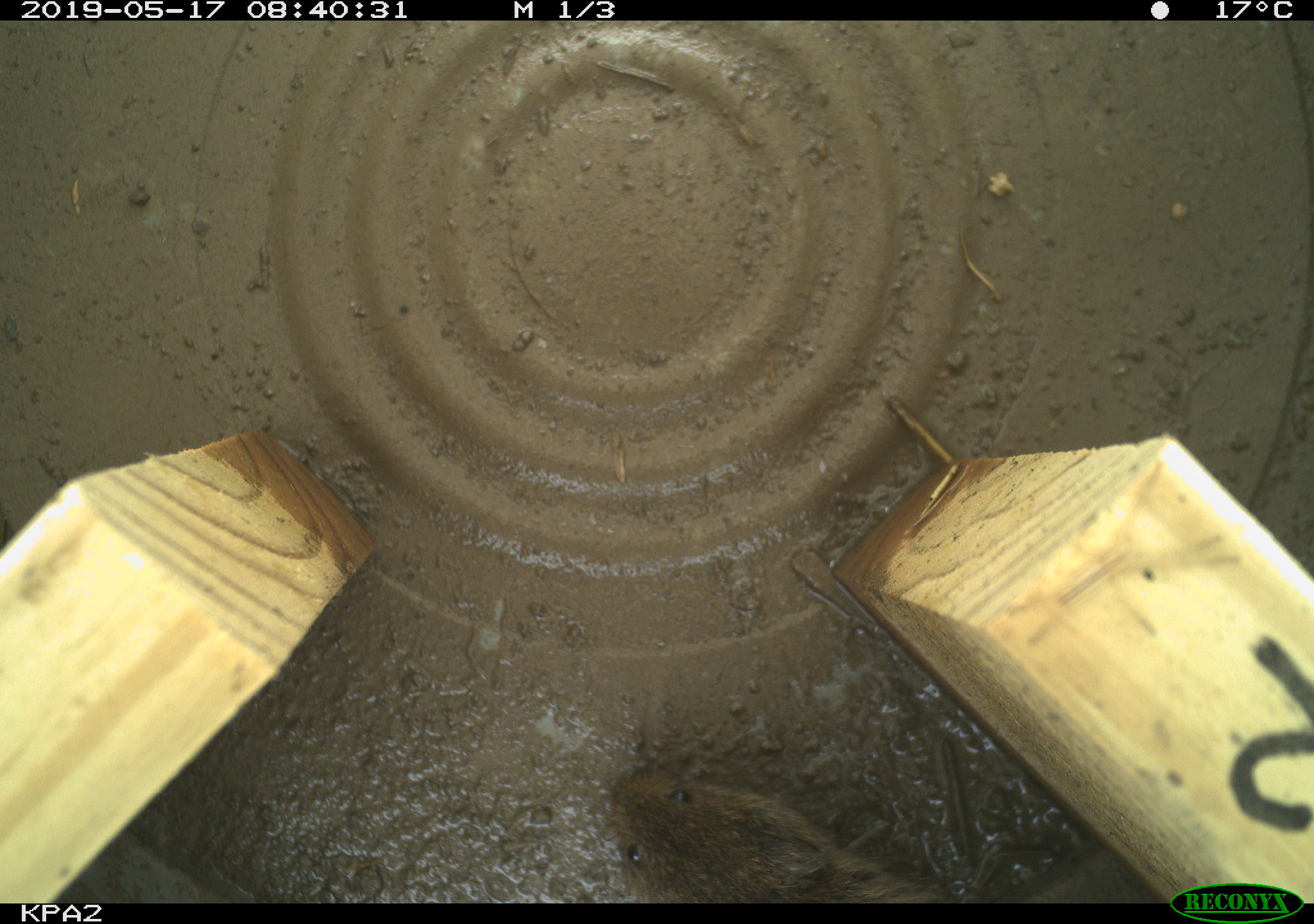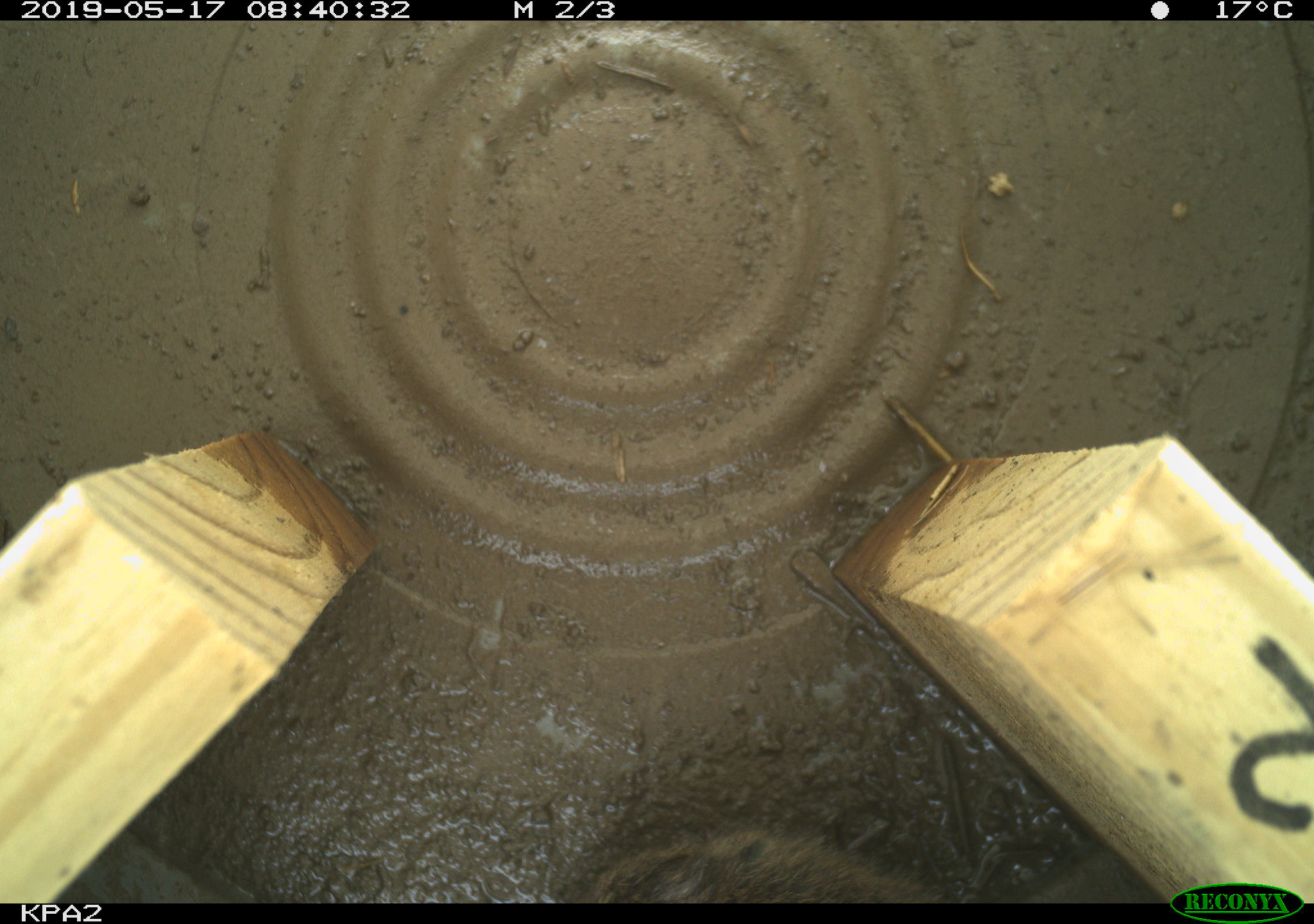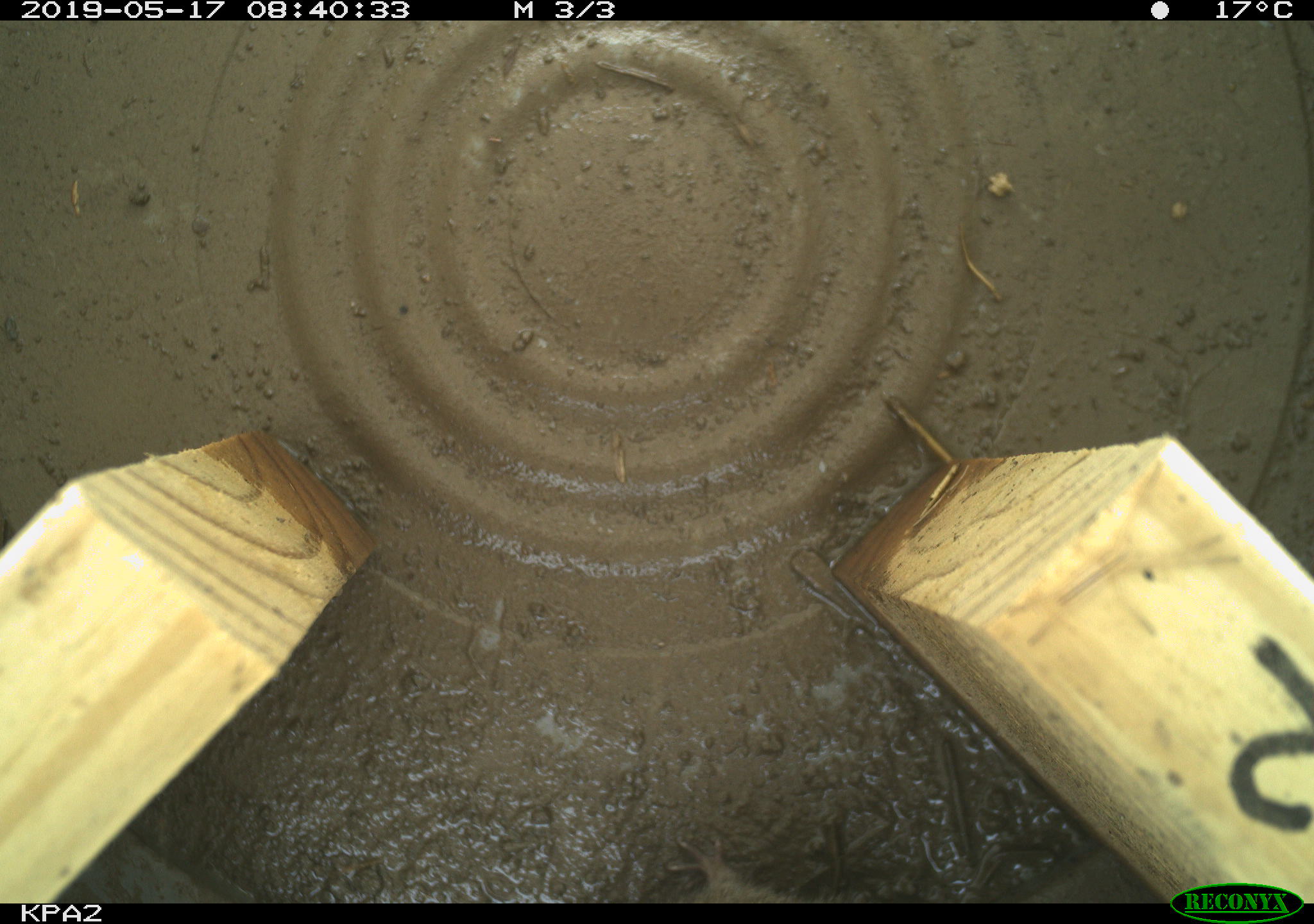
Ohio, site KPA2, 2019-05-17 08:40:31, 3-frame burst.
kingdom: Animalia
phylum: Chordata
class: Mammalia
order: Rodentia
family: Cricetidae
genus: Microtus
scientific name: Microtus pennsylvanicus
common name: meadow vole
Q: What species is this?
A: Meadow vole (Microtus pennsylvanicus).